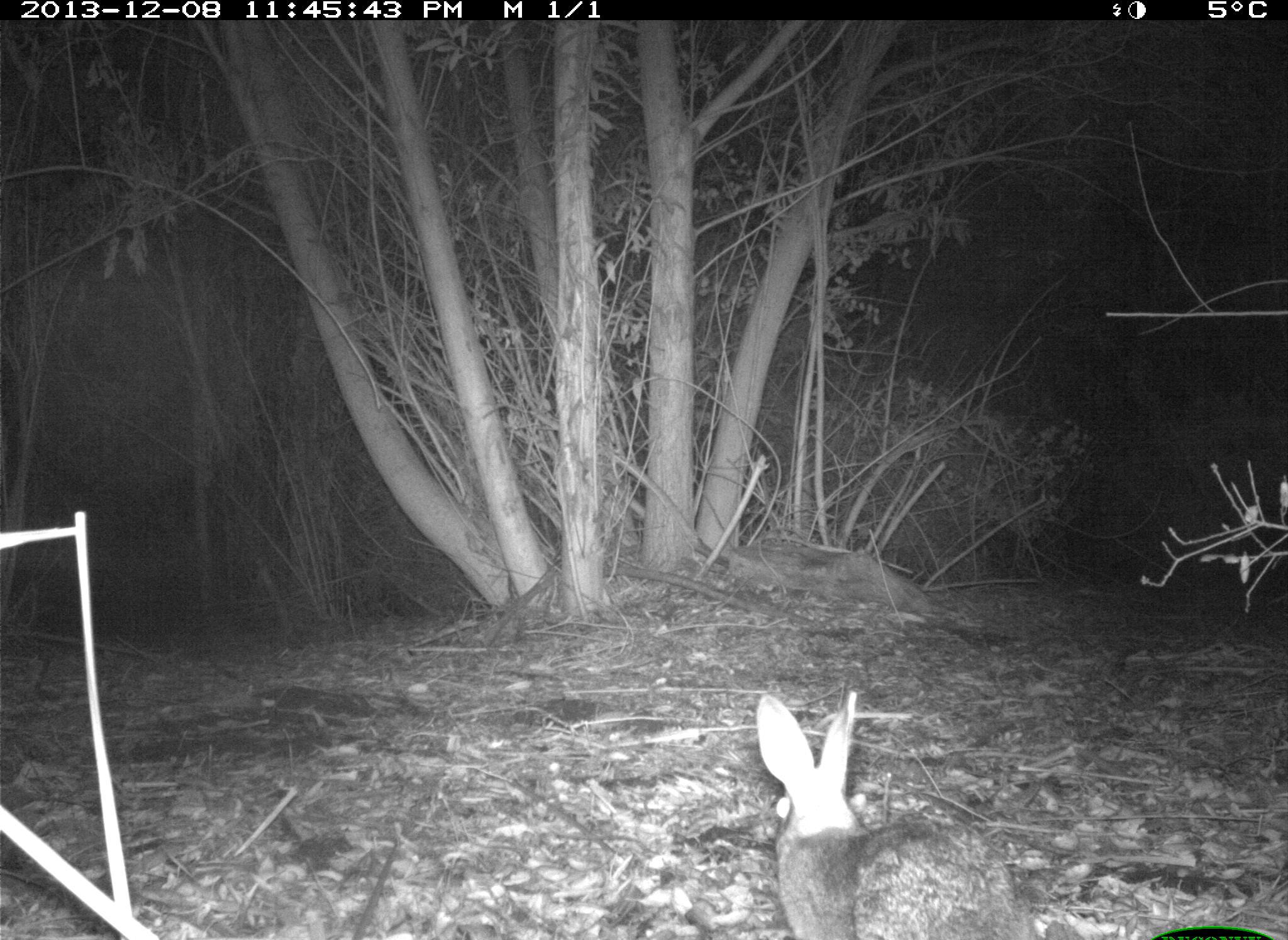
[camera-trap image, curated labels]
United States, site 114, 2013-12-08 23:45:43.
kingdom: Animalia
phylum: Chordata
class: Mammalia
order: Lagomorpha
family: Leporidae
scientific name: Leporidae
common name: rabbits and hares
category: rabbit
Rabbit (rabbits and hares) (Leporidae).